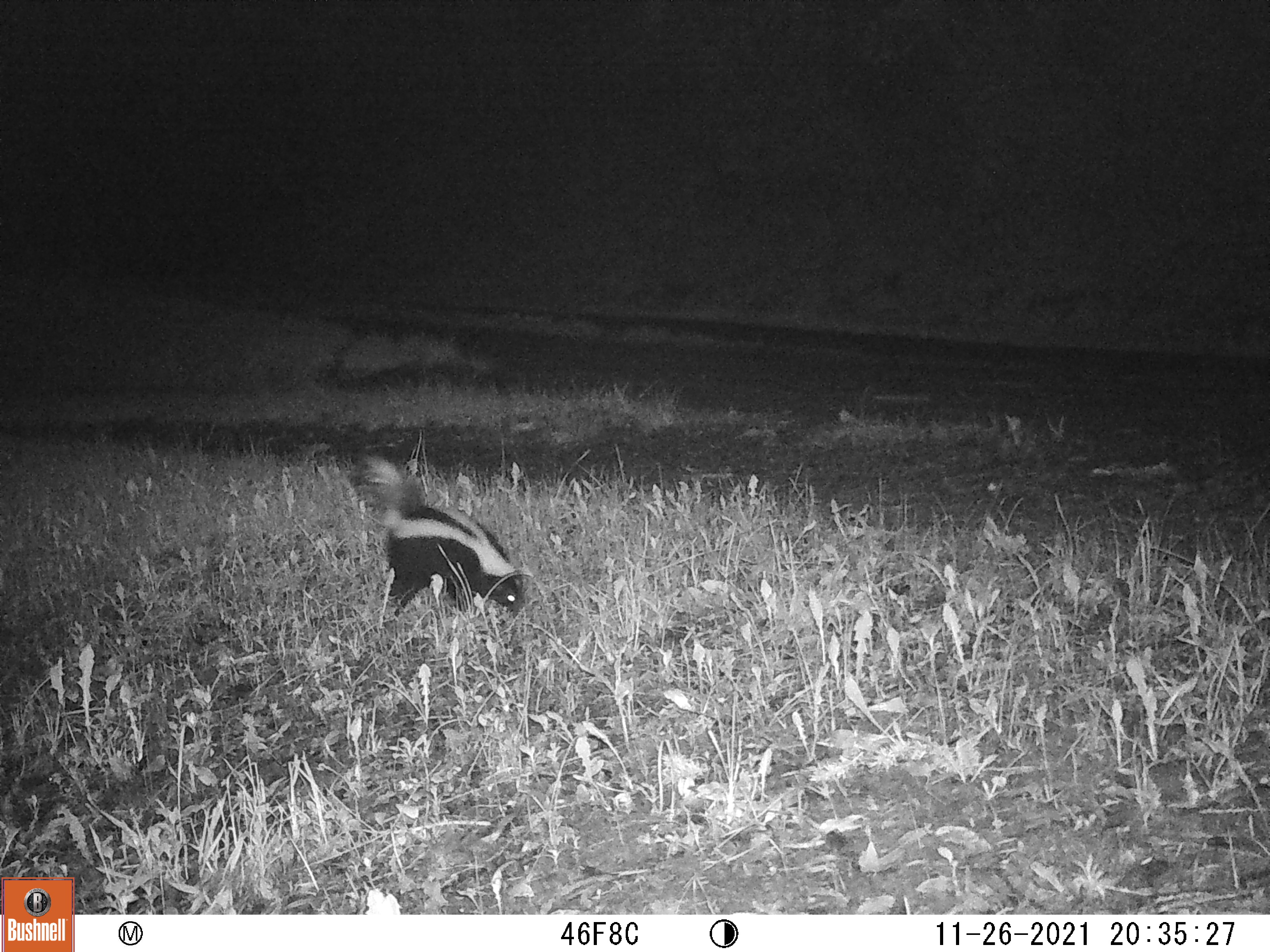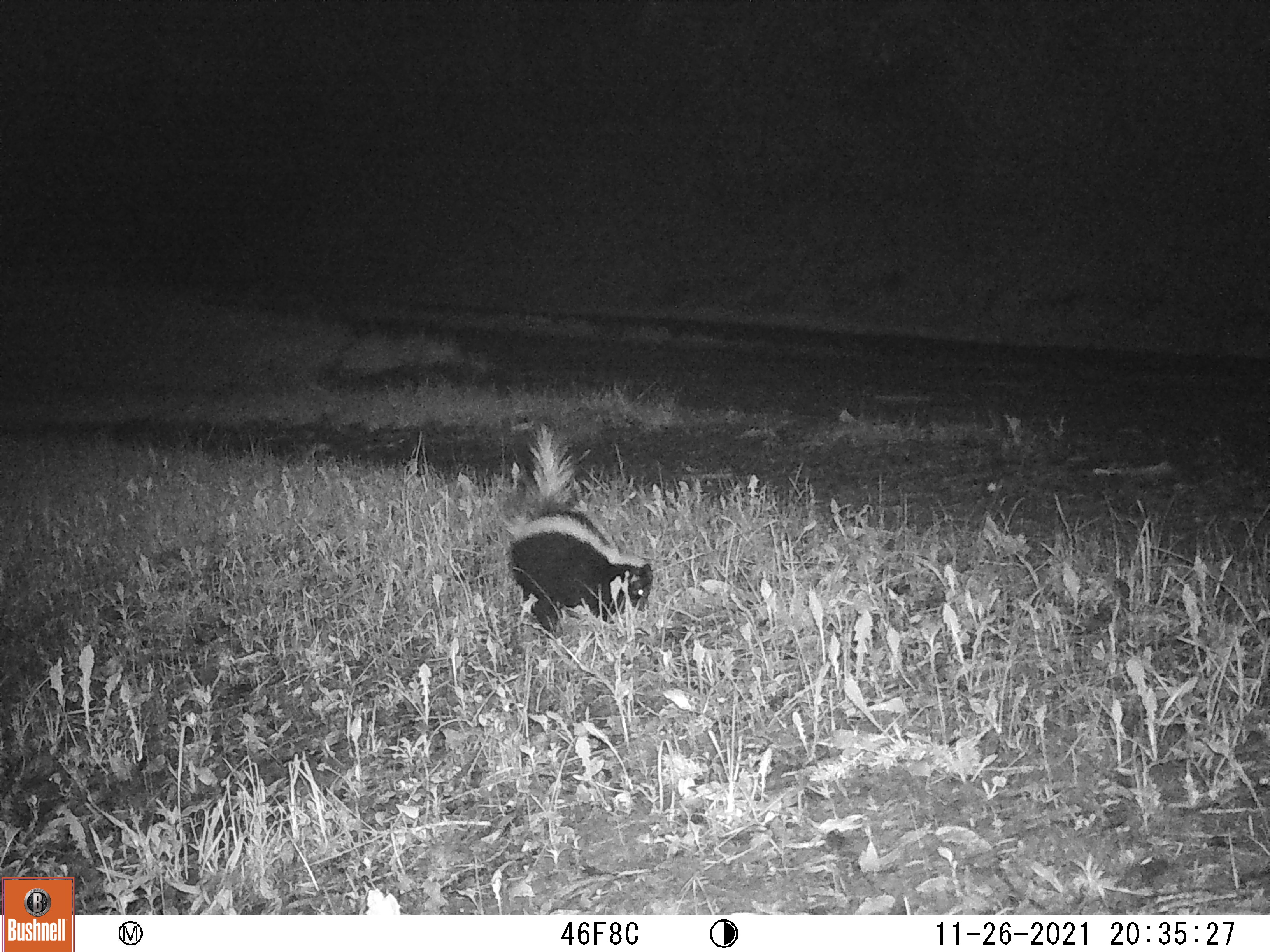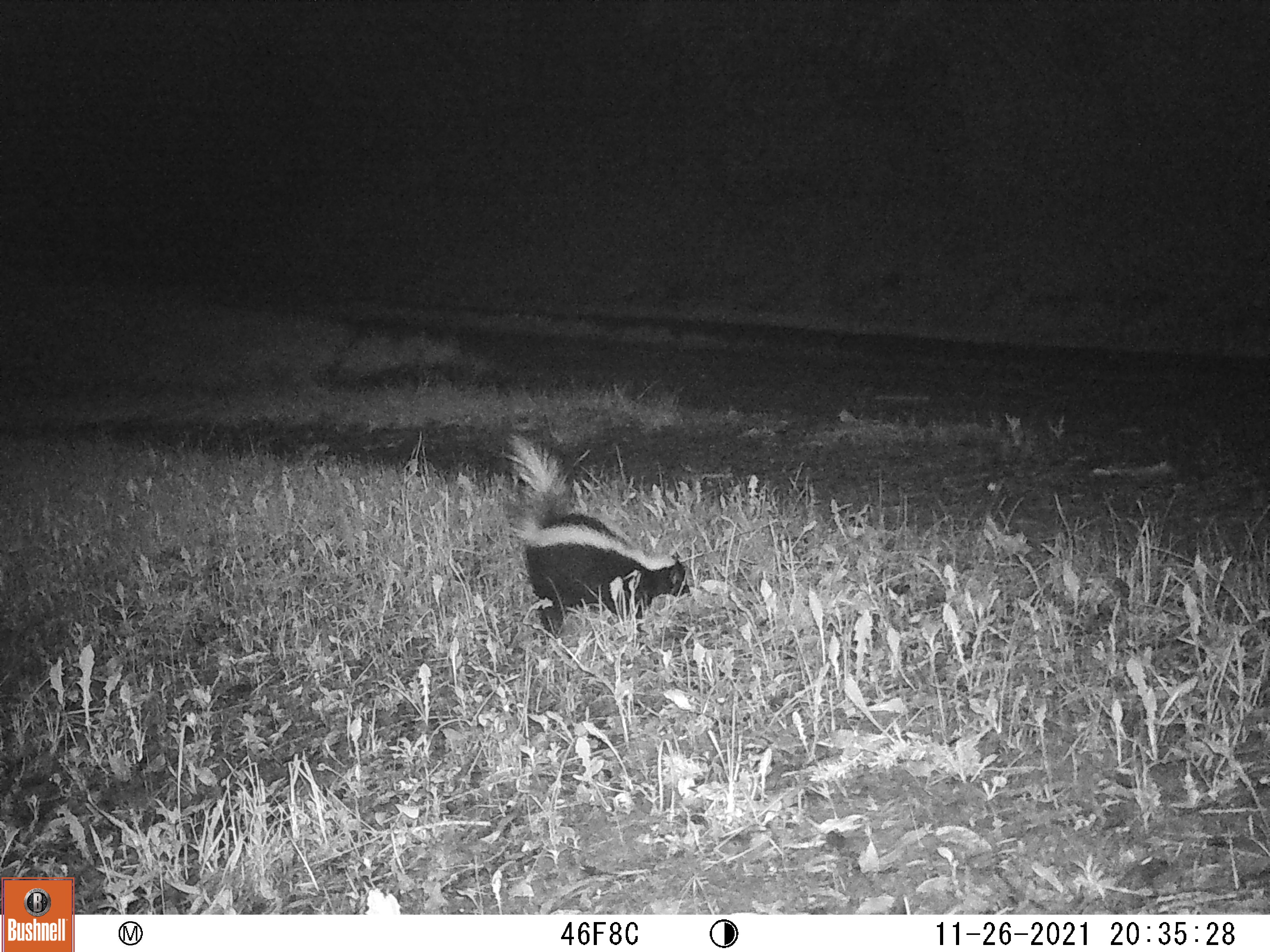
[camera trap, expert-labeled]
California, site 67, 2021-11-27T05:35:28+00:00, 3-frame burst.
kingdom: Animalia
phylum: Chordata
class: Mammalia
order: Carnivora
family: Mephitidae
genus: Mephitis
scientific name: Mephitis mephitis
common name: striped skunk